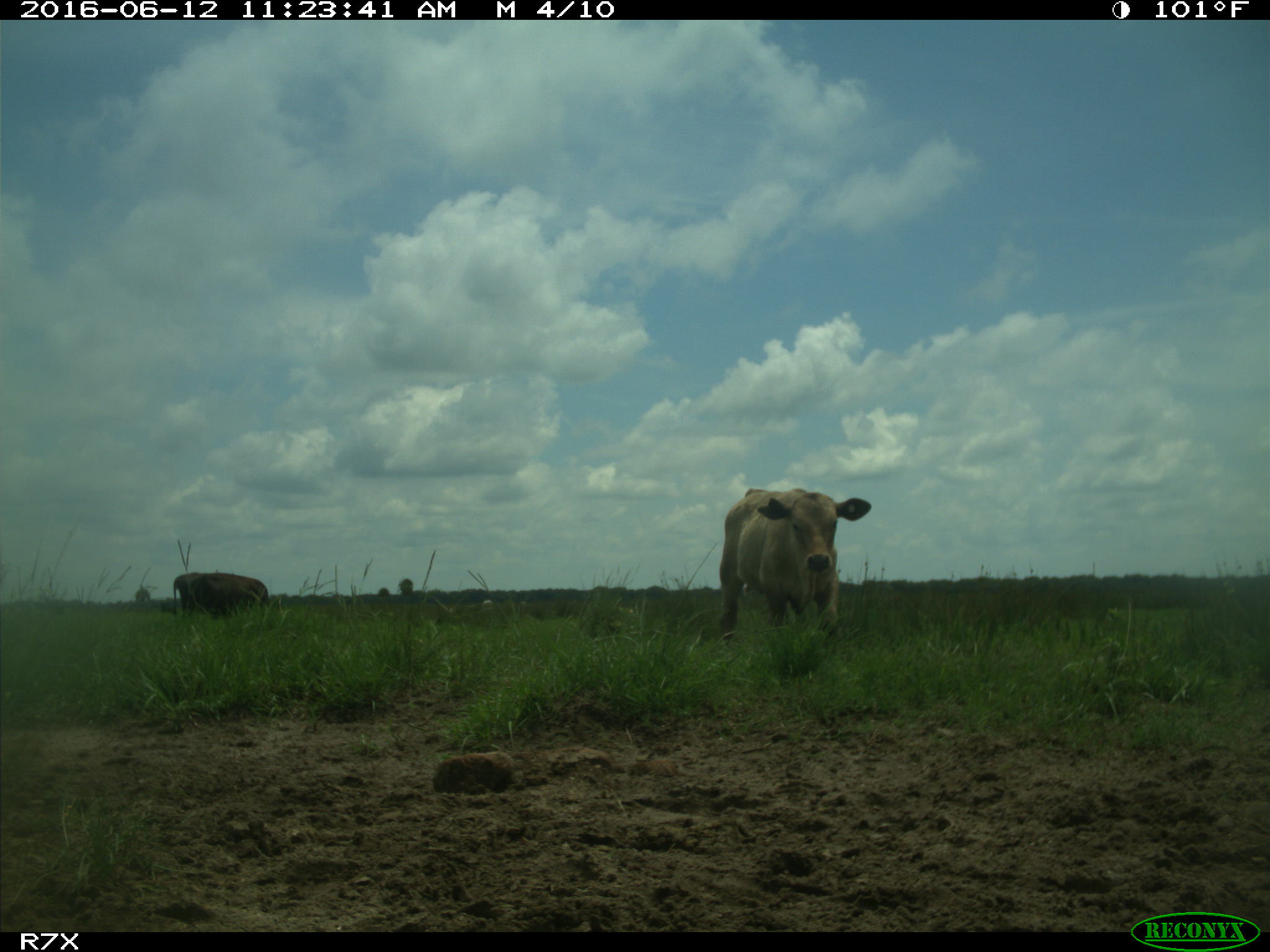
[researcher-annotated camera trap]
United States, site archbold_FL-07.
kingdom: Animalia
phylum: Chordata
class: Mammalia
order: Artiodactyla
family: Bovidae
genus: Bos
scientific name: Bos taurus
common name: domestic cow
Bos taurus (domestic cow).